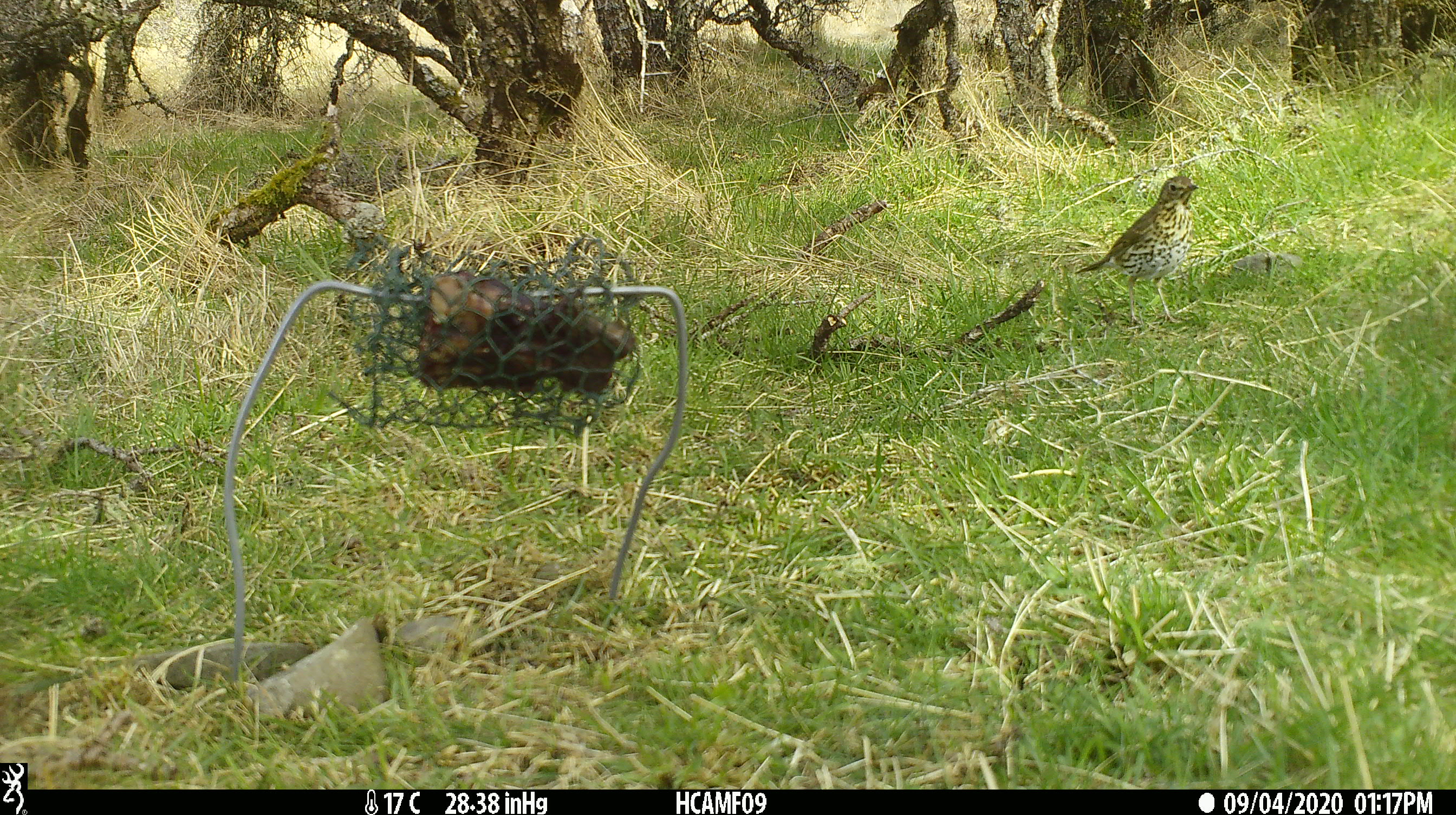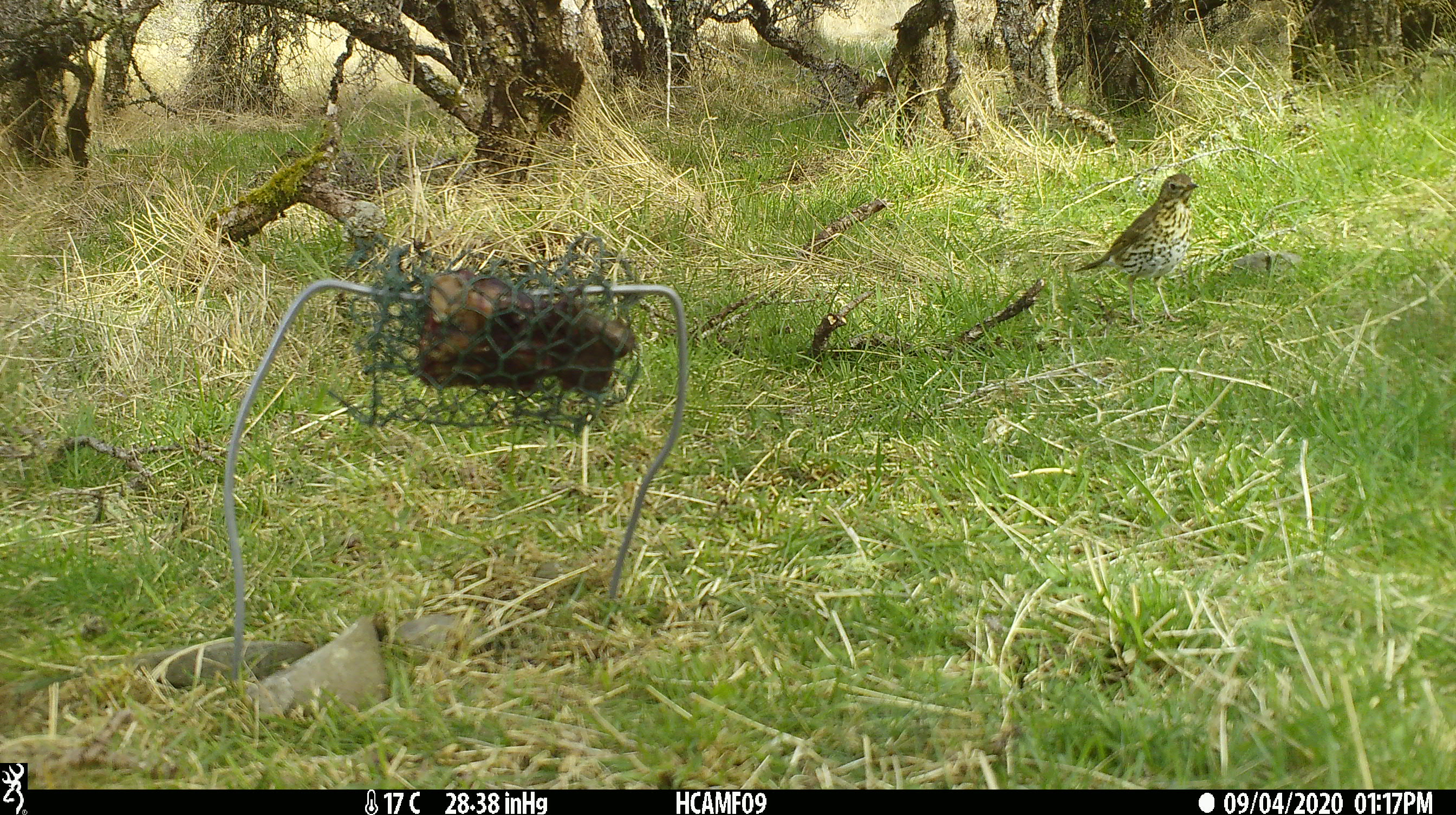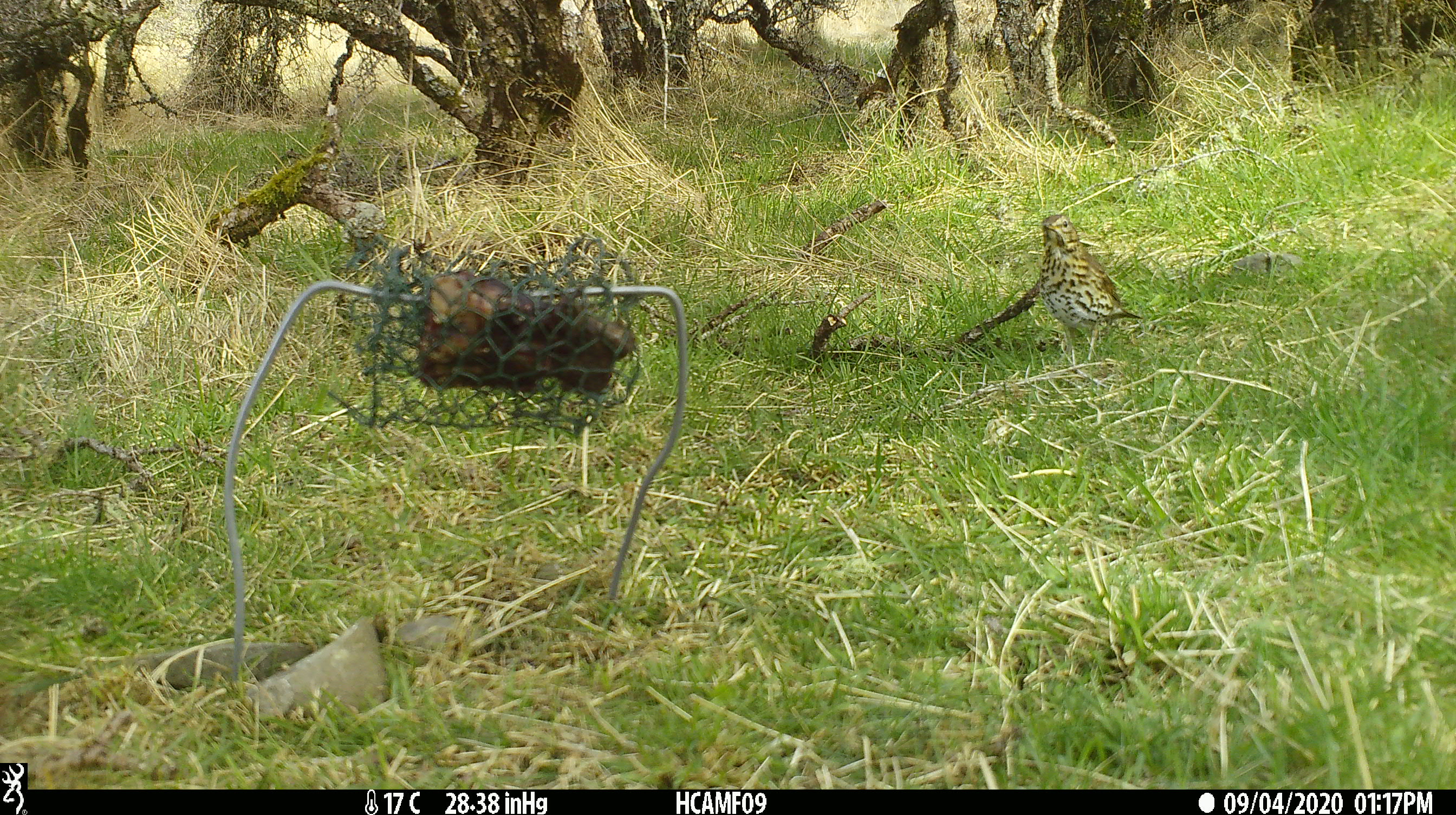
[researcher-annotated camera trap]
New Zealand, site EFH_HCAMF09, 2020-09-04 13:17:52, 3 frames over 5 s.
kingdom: Animalia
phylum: Chordata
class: Aves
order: Passeriformes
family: Turdidae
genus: Turdus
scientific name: Turdus philomelos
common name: song thrush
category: thrush